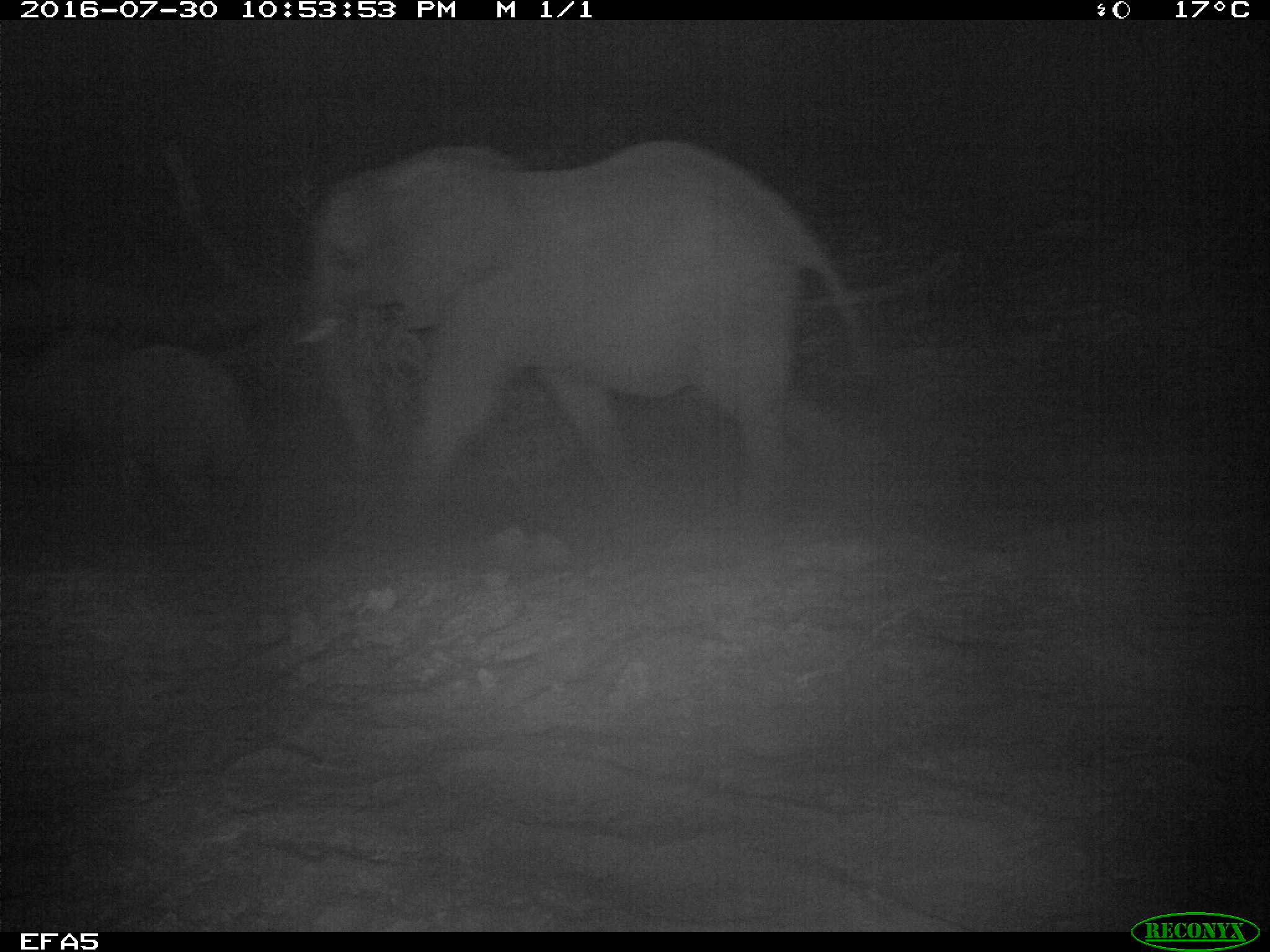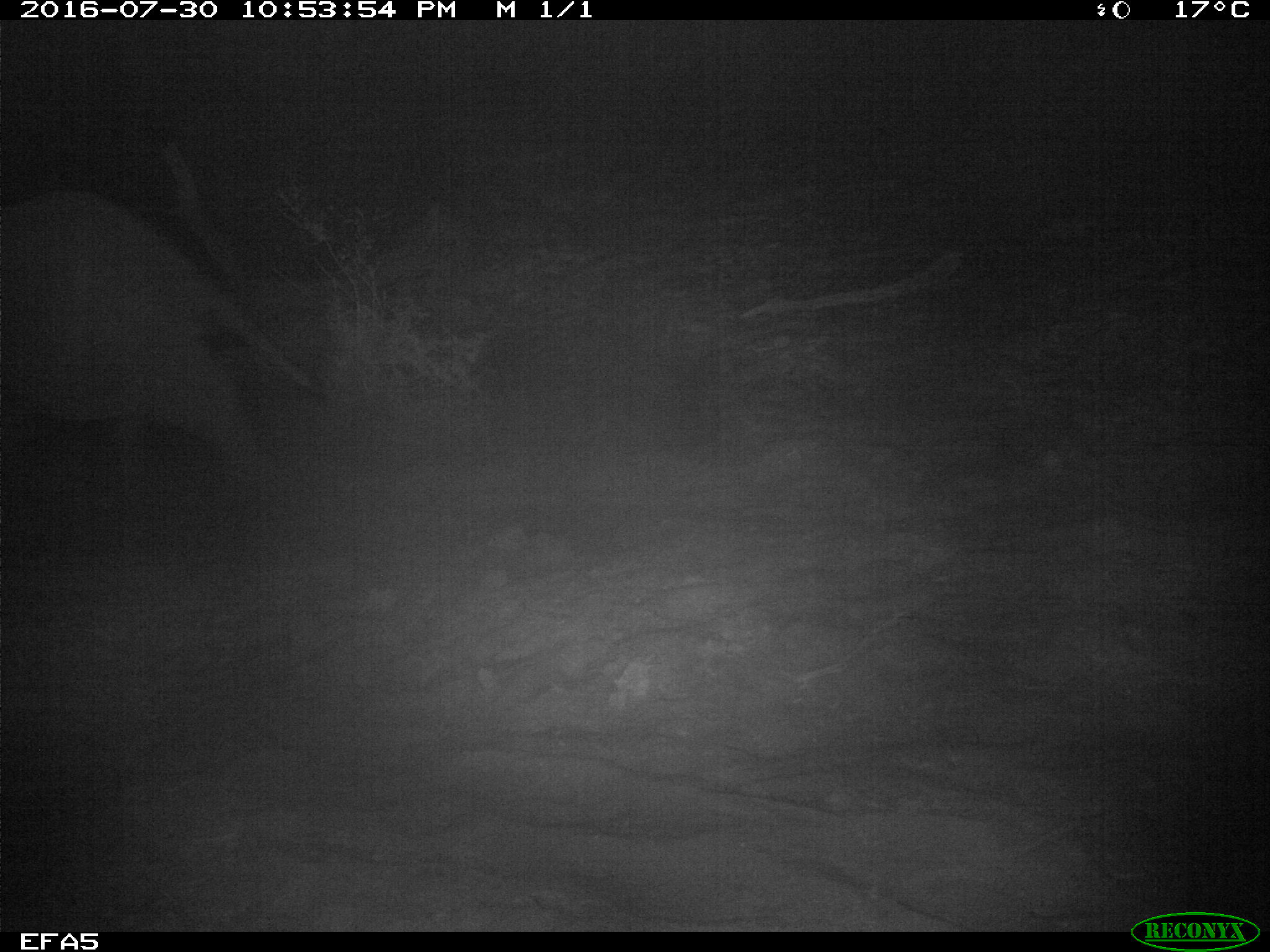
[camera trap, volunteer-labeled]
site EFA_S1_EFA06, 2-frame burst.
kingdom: Animalia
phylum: Chordata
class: Mammalia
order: Proboscidea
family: Elephantidae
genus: Loxodonta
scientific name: Loxodonta africana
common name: african bush elephant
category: elephant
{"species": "elephant (african bush elephant) (Loxodonta africana)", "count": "2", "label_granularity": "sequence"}